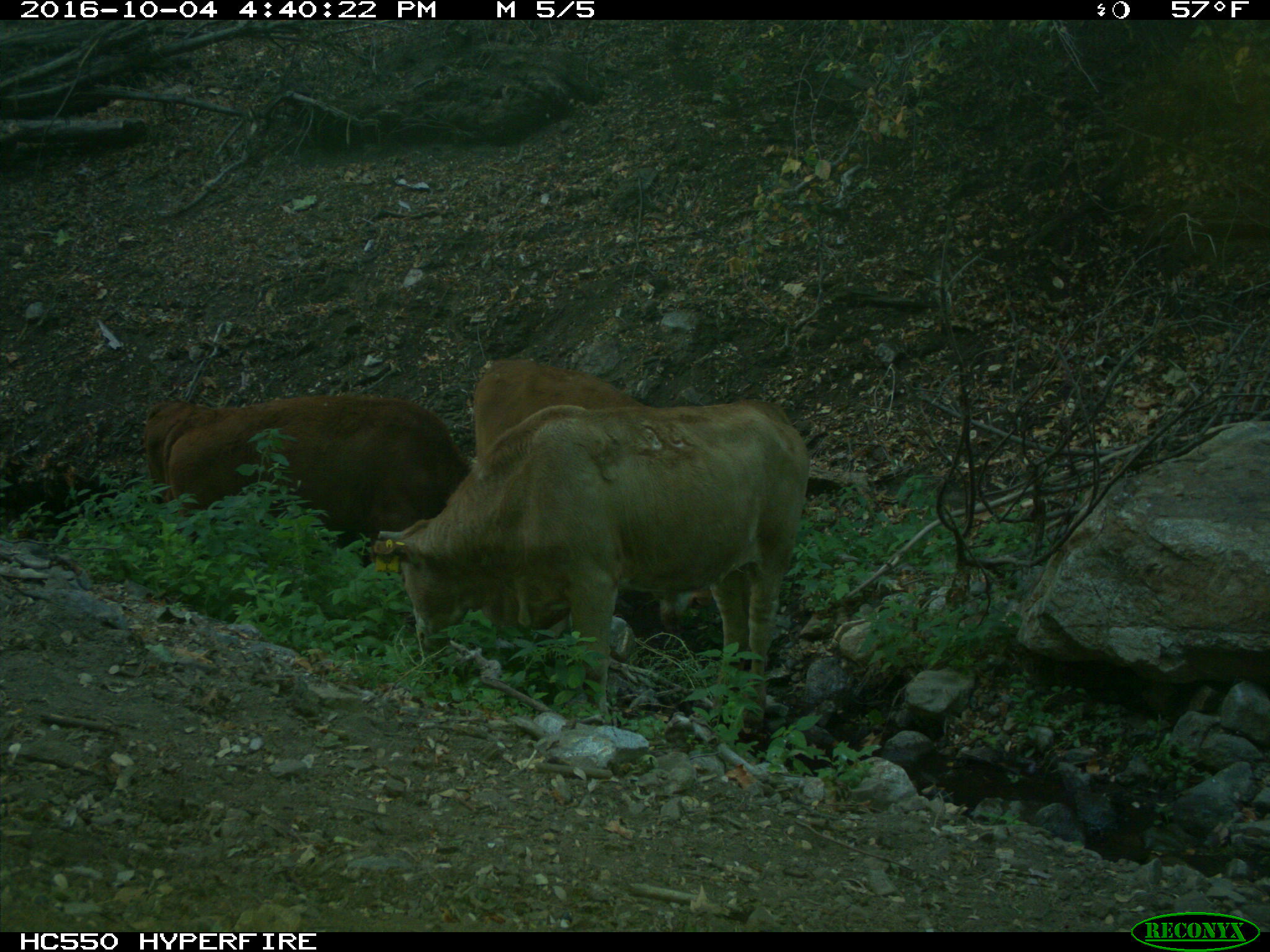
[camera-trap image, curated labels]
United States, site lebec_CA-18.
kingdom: Animalia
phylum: Chordata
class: Mammalia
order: Artiodactyla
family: Bovidae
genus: Bos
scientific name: Bos taurus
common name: domestic cow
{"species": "Bos taurus (domestic cow)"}